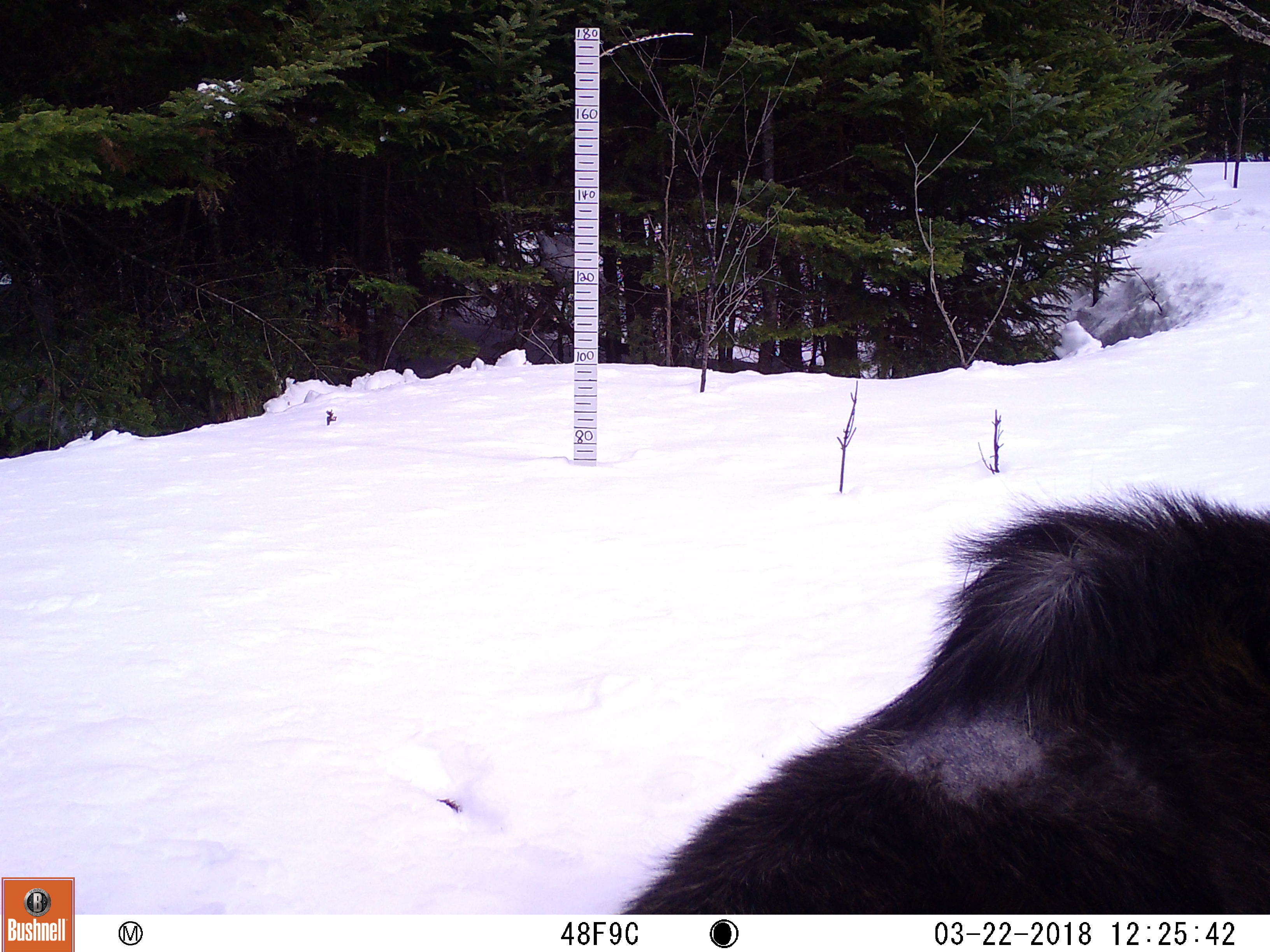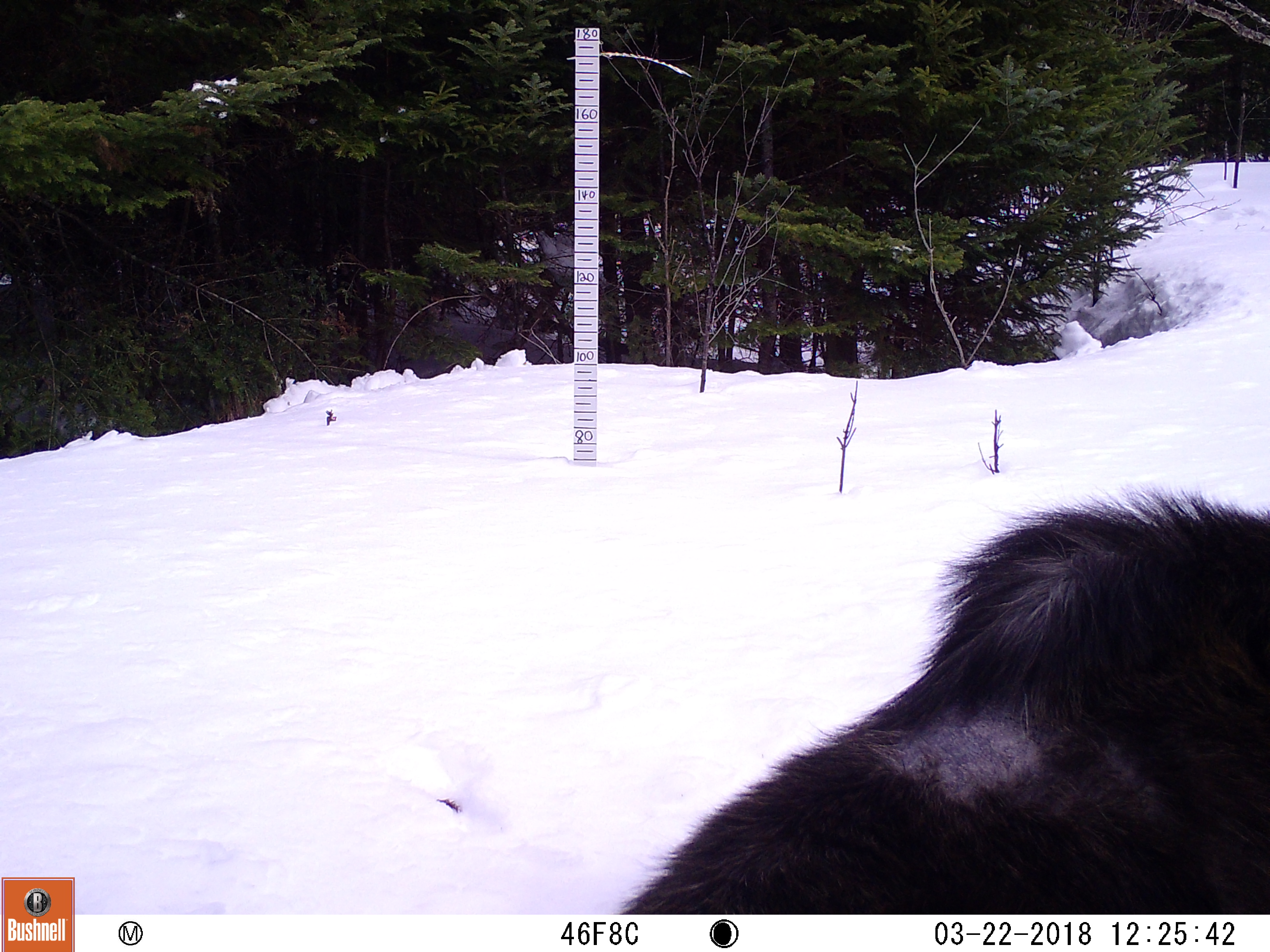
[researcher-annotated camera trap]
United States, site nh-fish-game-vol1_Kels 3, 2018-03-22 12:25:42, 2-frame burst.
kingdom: Animalia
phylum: Chordata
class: Mammalia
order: Artiodactyla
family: Cervidae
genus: Alces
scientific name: Alces alces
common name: moose